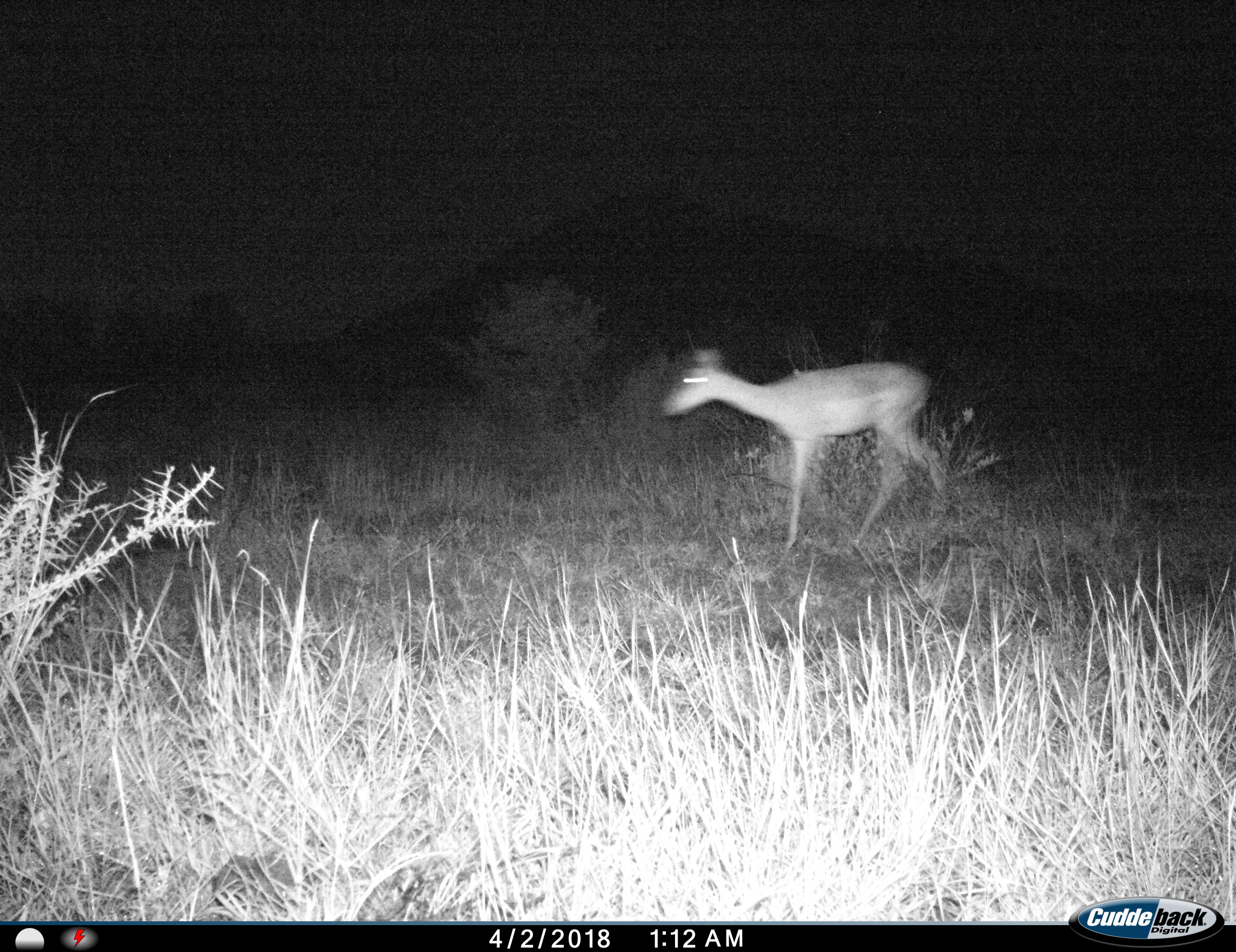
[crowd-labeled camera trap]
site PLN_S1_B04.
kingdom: Animalia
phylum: Chordata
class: Mammalia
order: Artiodactyla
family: Bovidae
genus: Aepyceros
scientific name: Aepyceros melampus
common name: impala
Impala (Aepyceros melampus), count 1. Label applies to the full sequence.